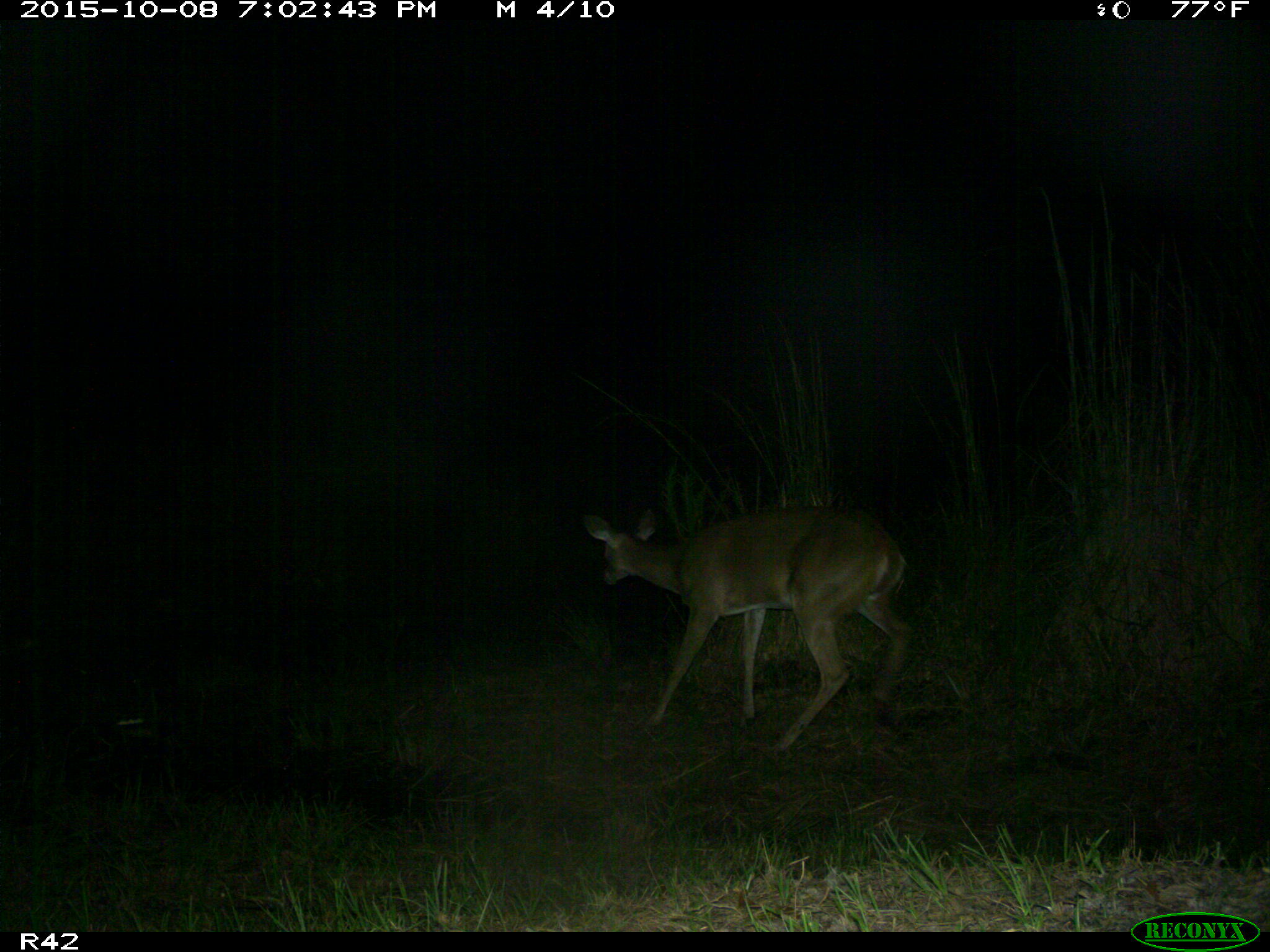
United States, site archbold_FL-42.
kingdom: Animalia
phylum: Chordata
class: Mammalia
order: Artiodactyla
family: Cervidae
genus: Odocoileus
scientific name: Odocoileus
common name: deer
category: unidentified deer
Unidentified deer (deer) (Odocoileus).